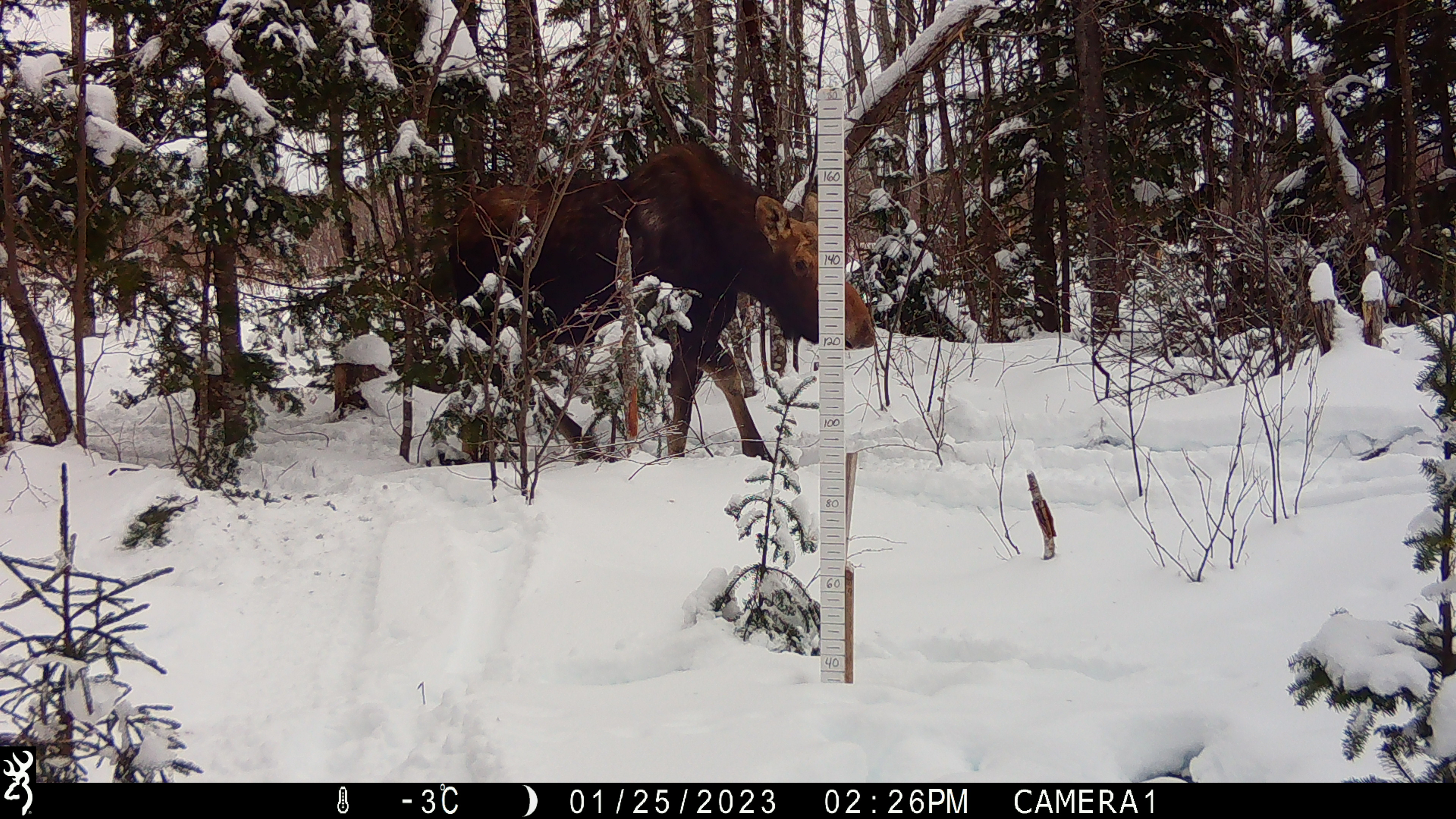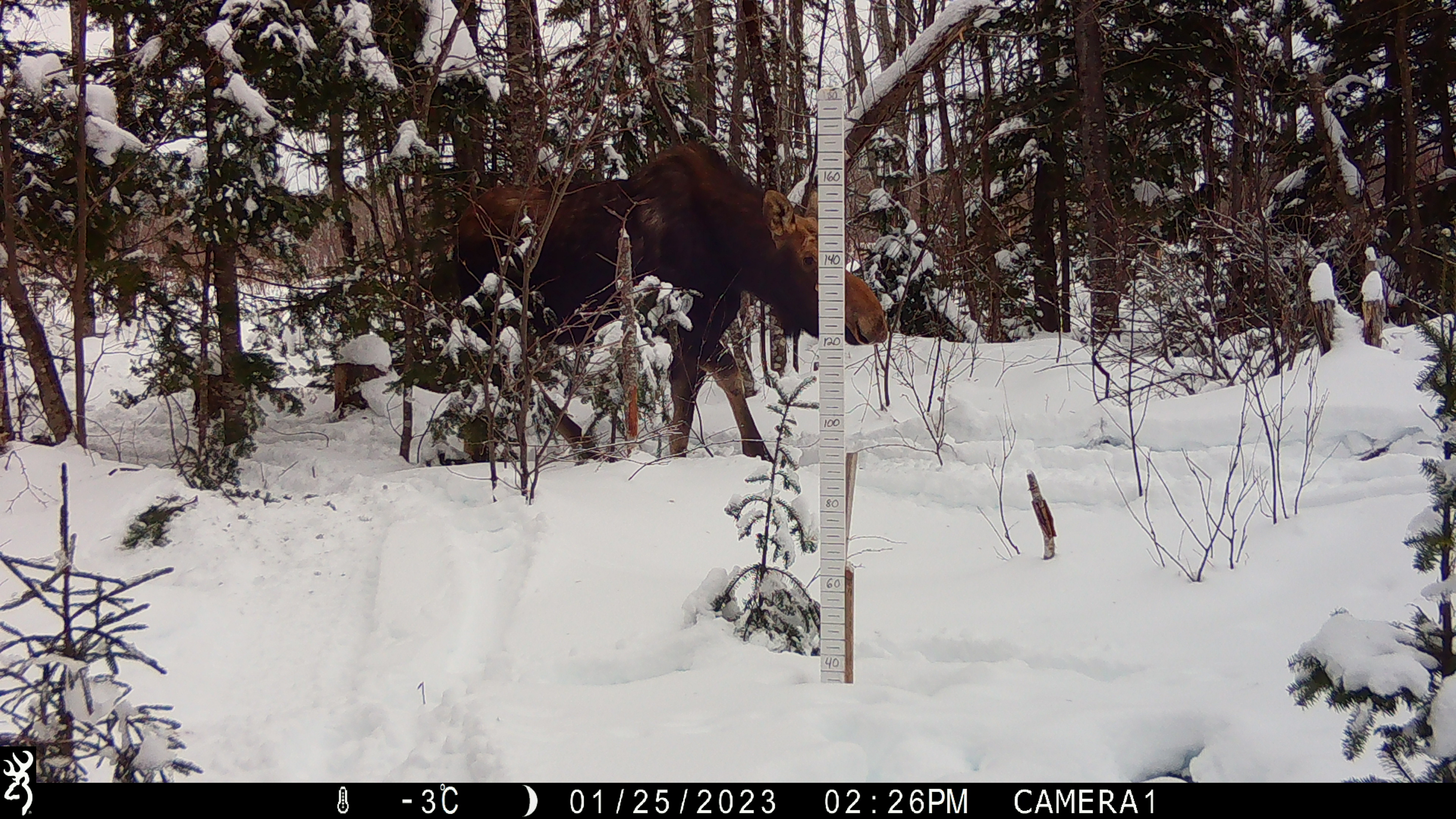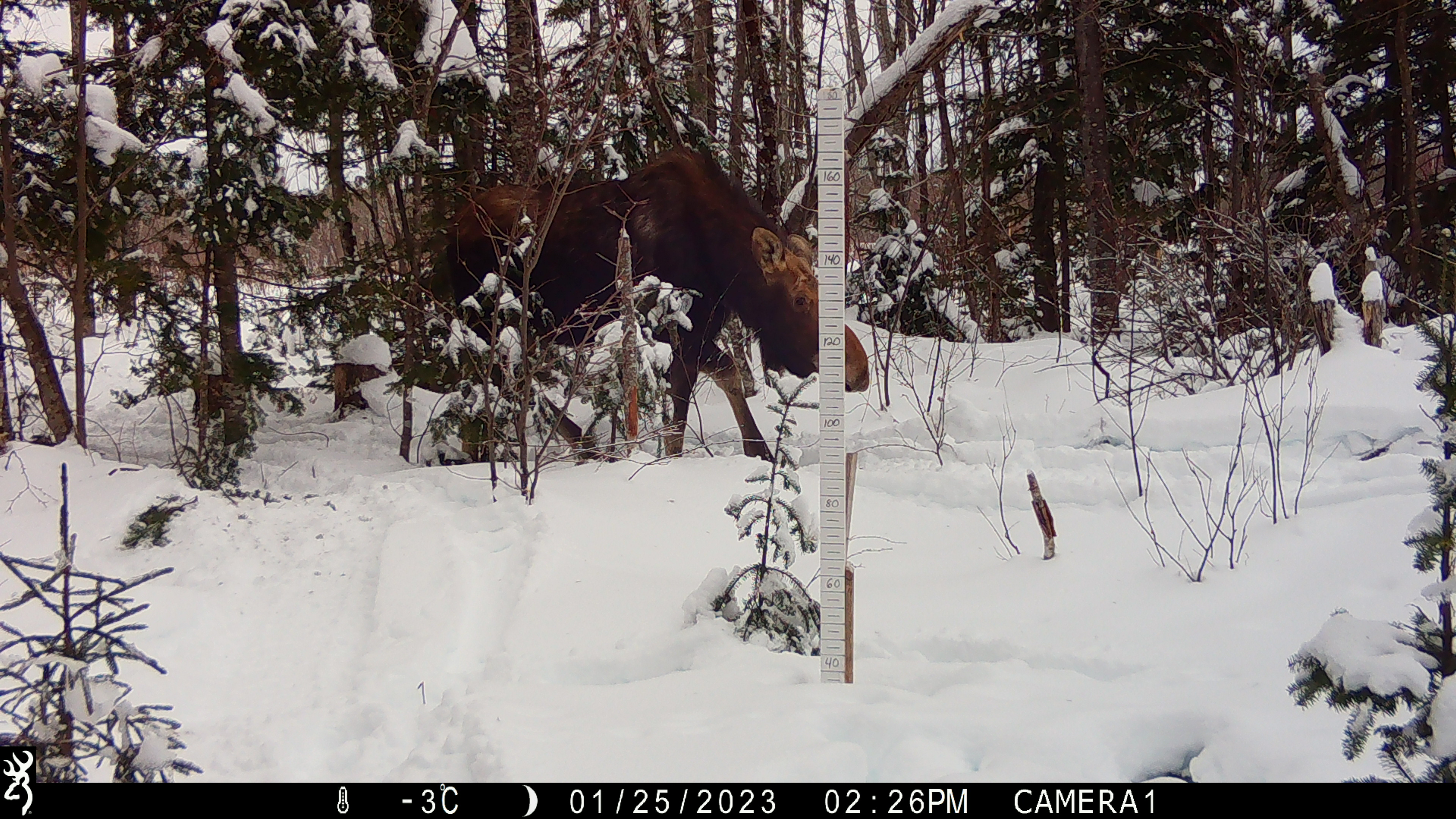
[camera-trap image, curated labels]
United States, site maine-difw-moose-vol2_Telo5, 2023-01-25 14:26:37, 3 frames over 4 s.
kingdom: Animalia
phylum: Chordata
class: Mammalia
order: Artiodactyla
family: Cervidae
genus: Alces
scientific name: Alces alces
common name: moose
Moose (Alces alces).